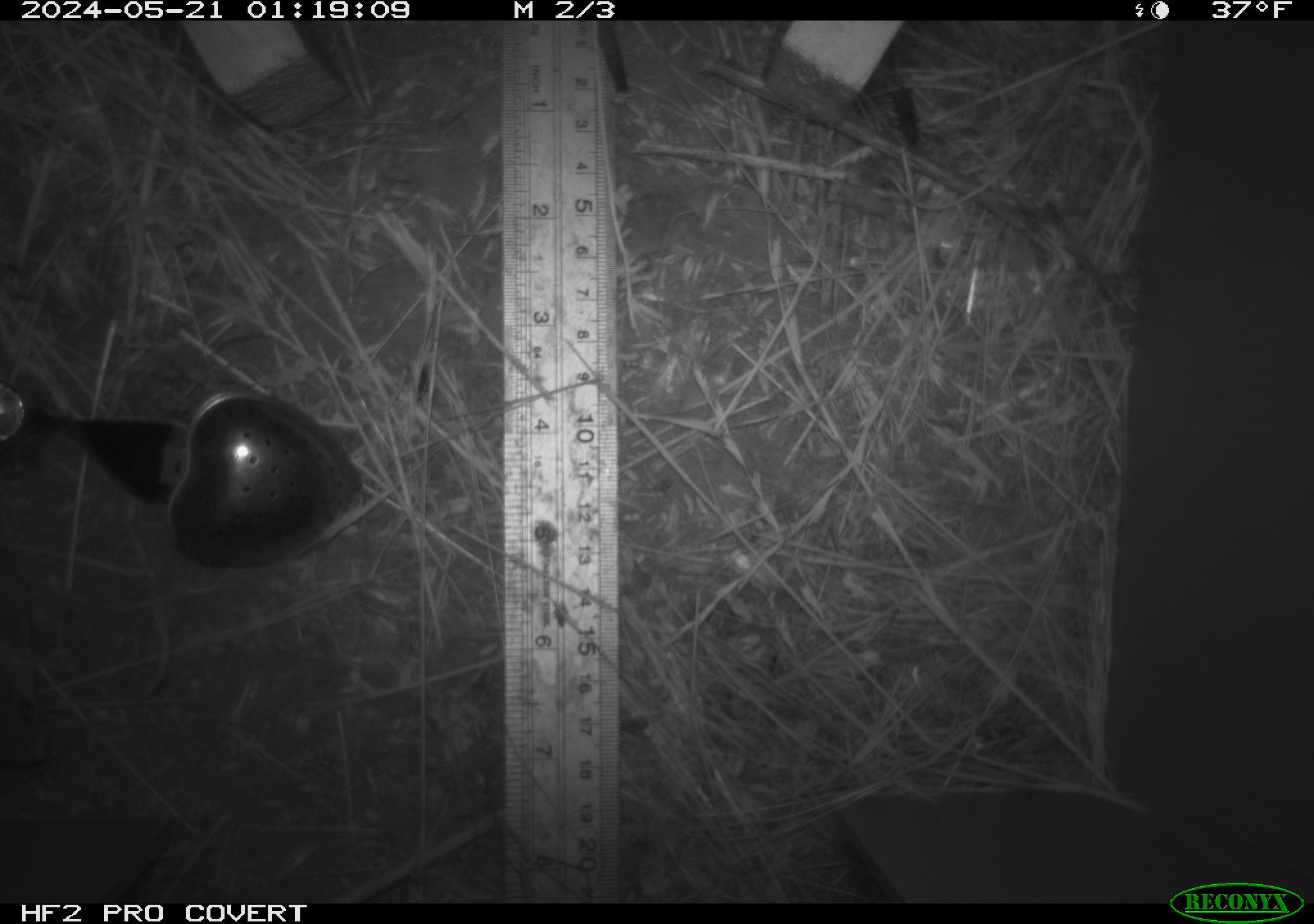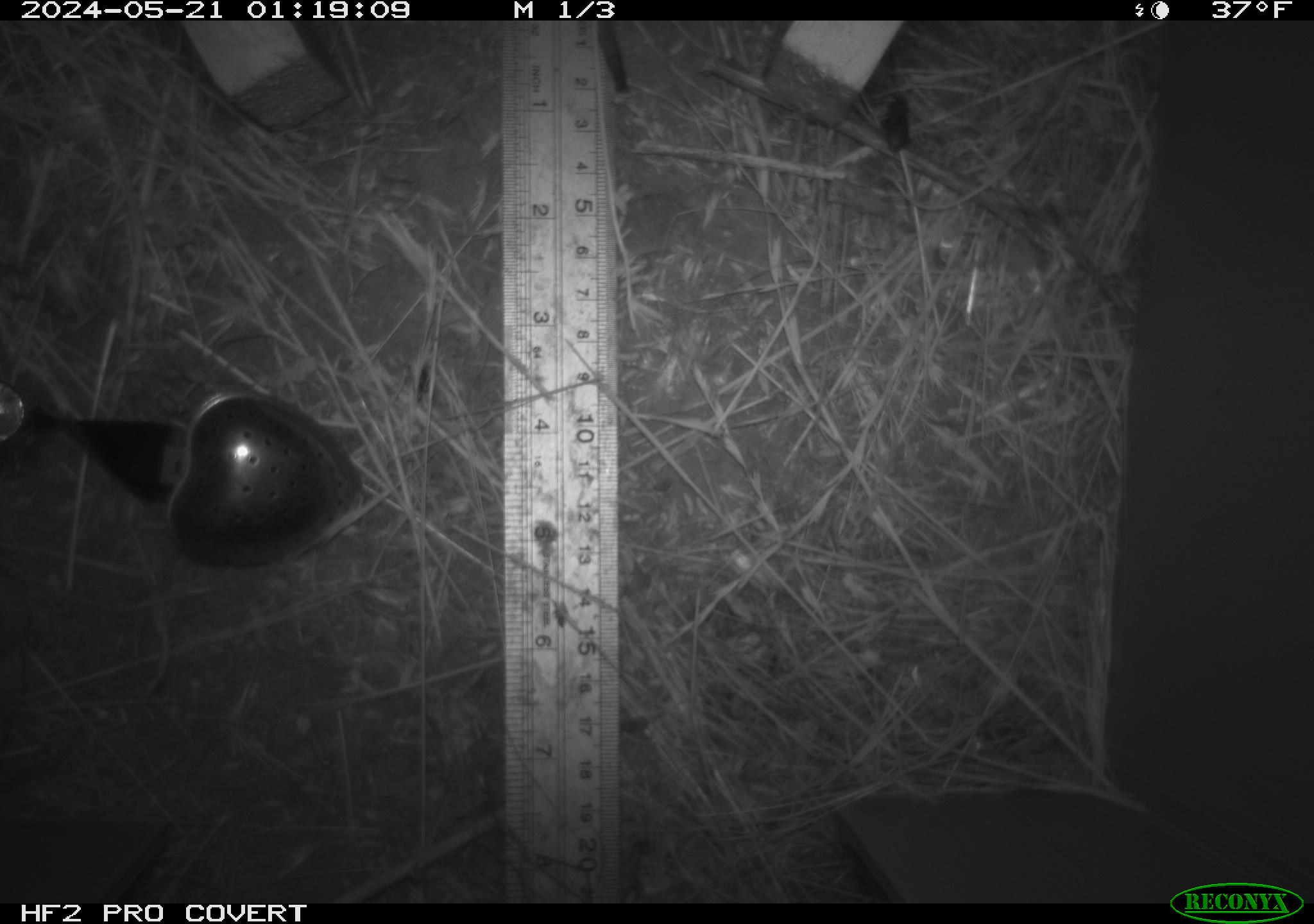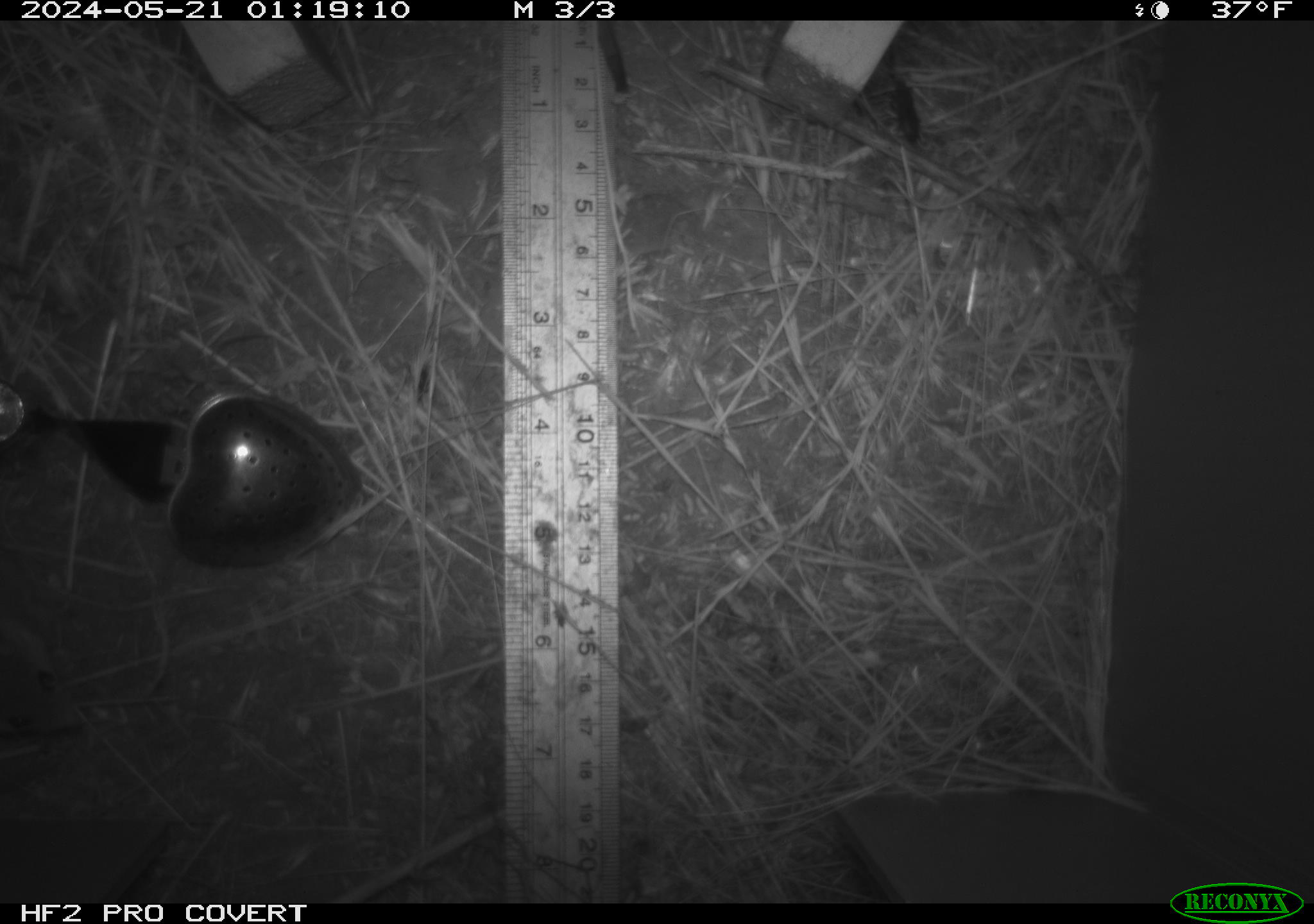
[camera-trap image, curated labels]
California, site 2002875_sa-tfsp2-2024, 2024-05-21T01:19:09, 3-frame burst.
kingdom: Animalia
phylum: Chordata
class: Mammalia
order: Rodentia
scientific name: Rodentia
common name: mouse species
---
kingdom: Animalia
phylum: Arthropoda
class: Insecta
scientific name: Insecta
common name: insect